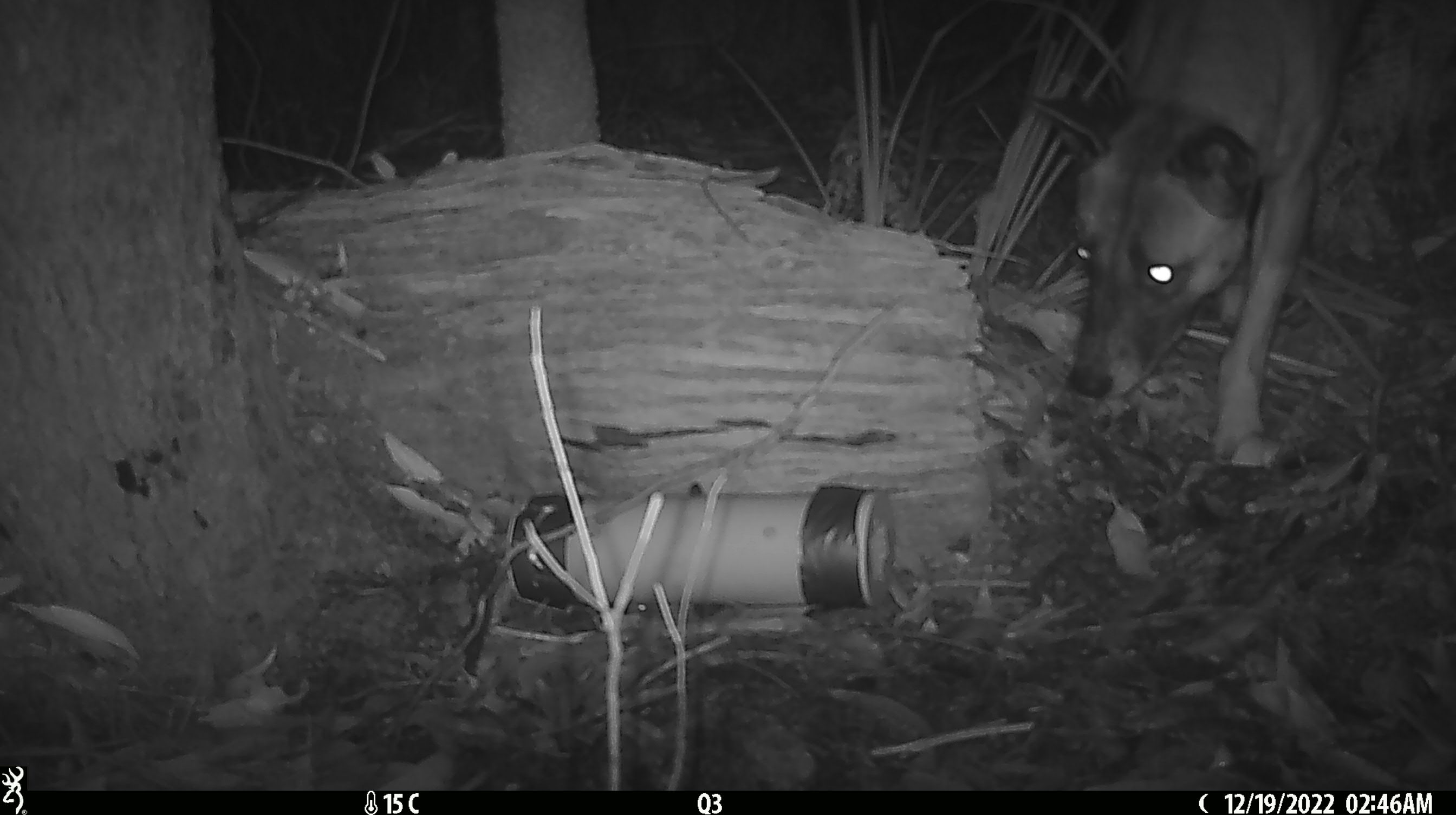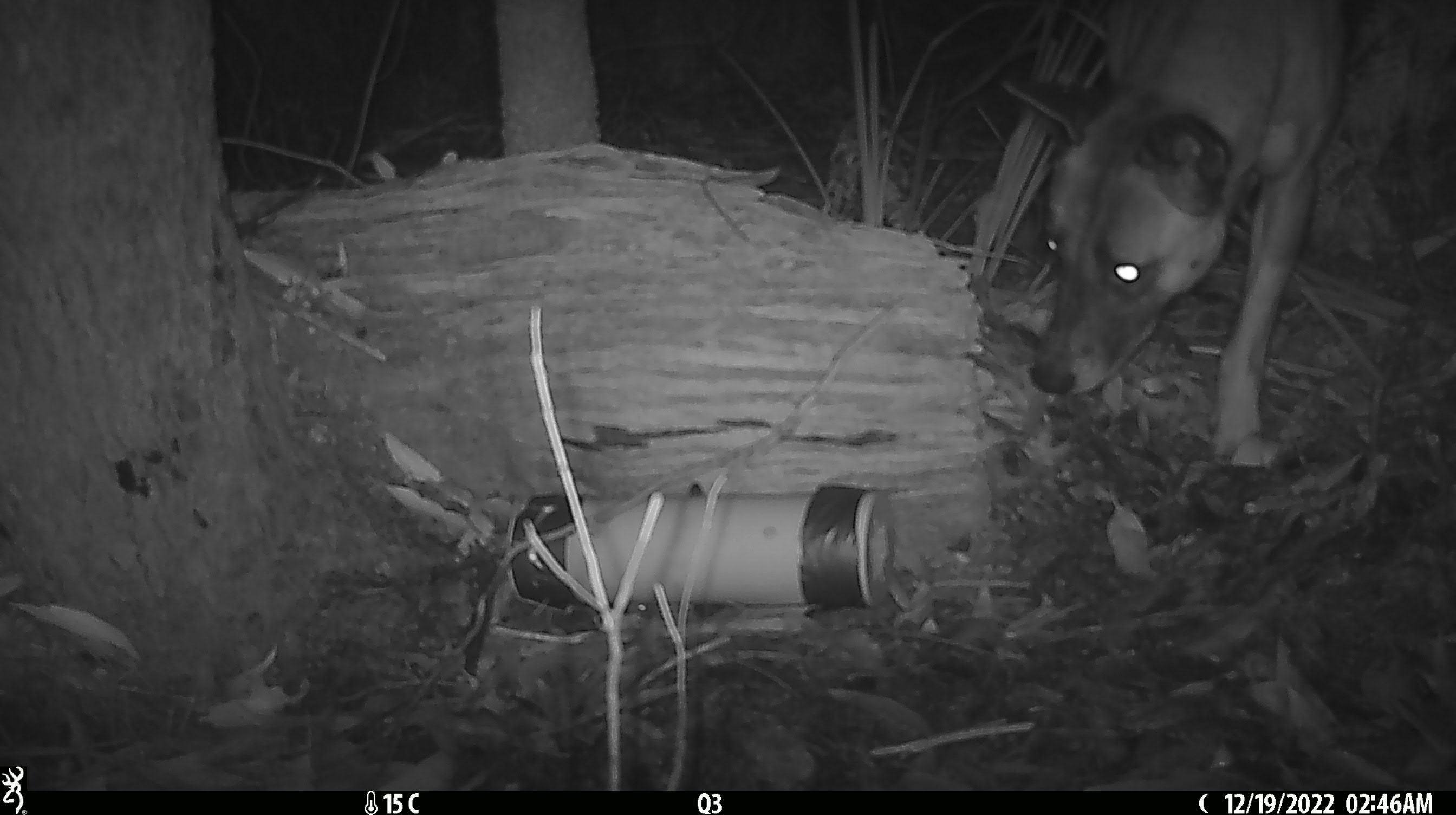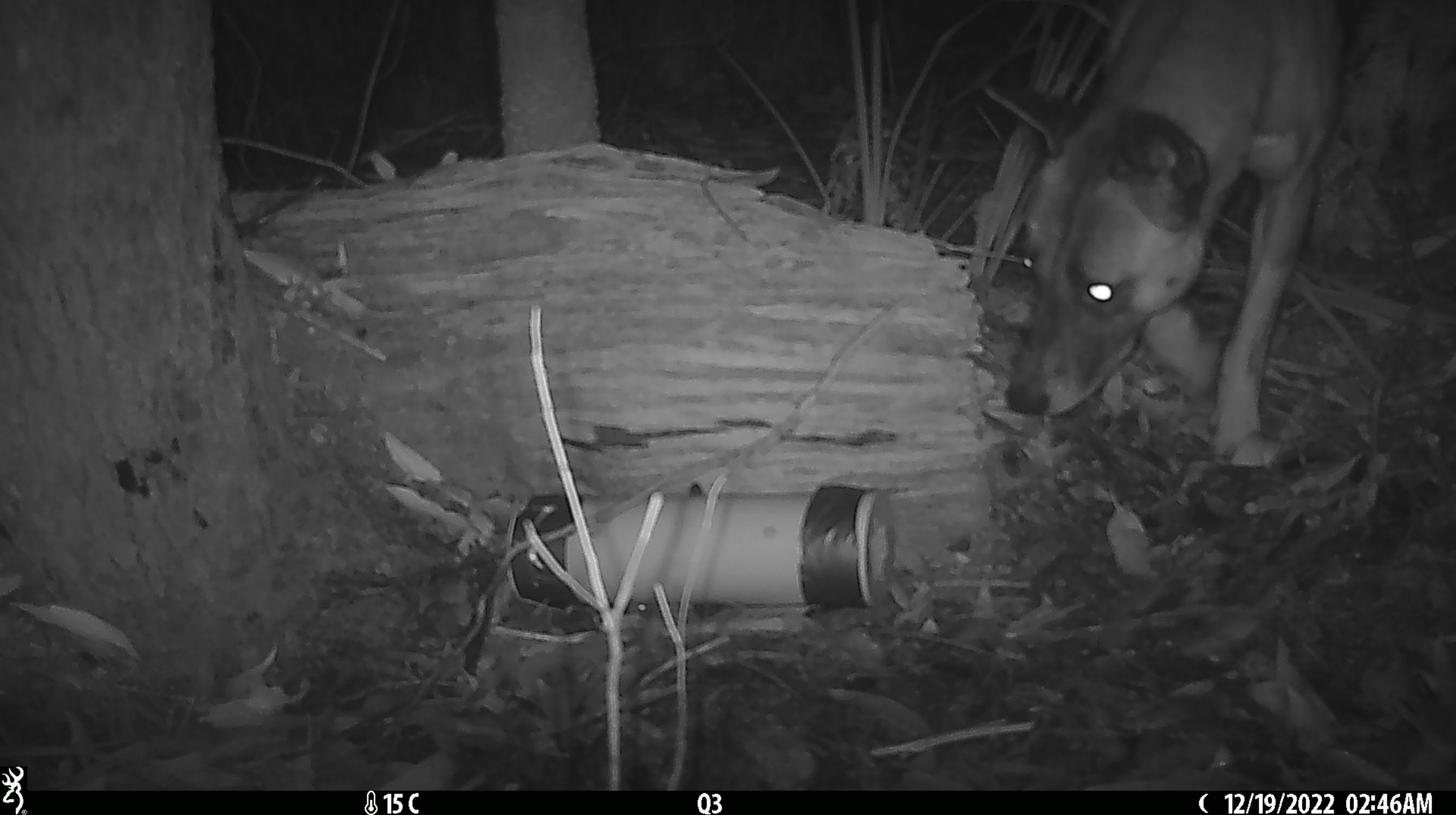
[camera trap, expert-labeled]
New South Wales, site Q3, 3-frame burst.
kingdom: Animalia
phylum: Chordata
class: Mammalia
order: Carnivora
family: Canidae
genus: Canis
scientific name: Canis familiaris dingo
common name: dingo